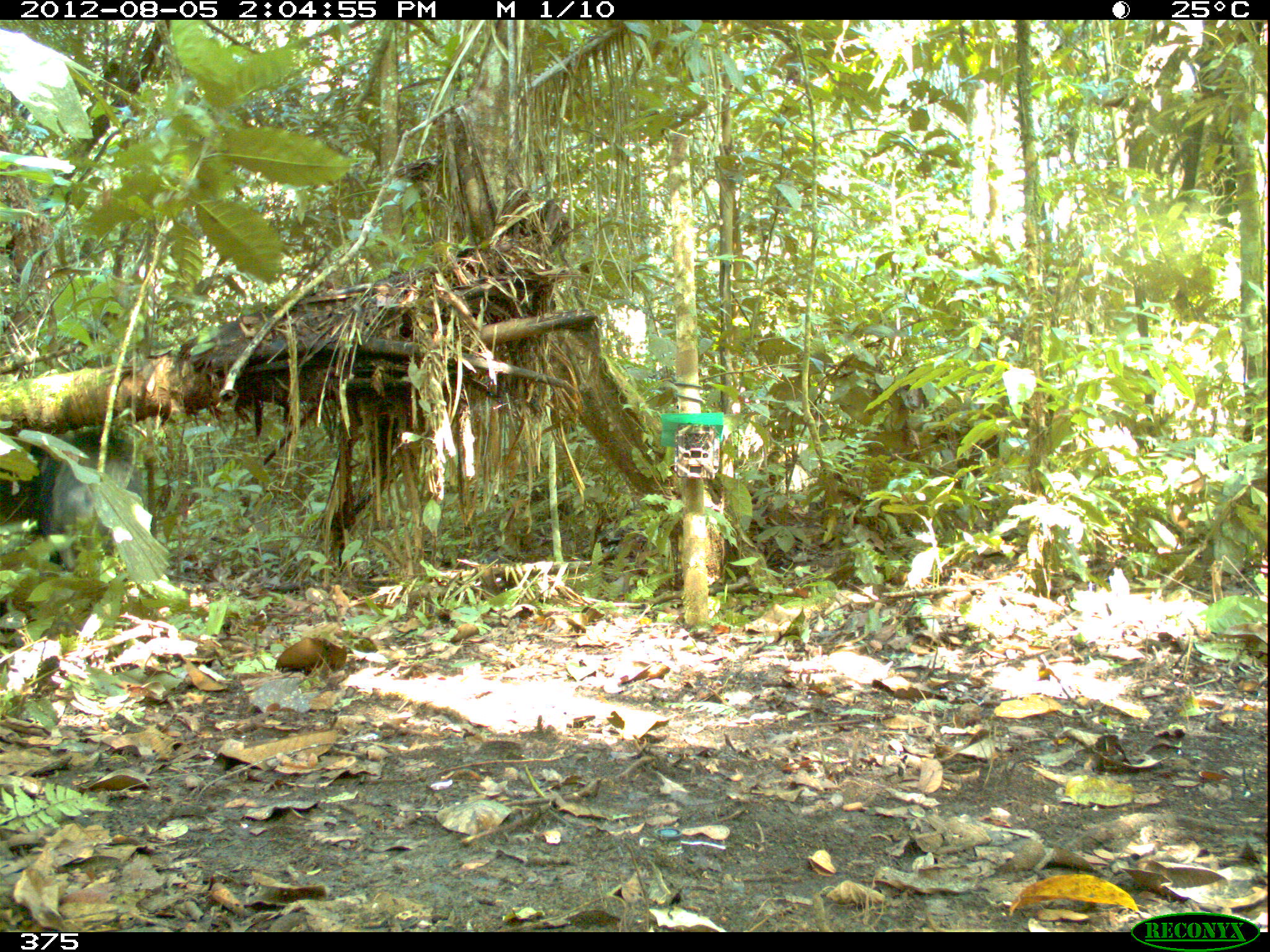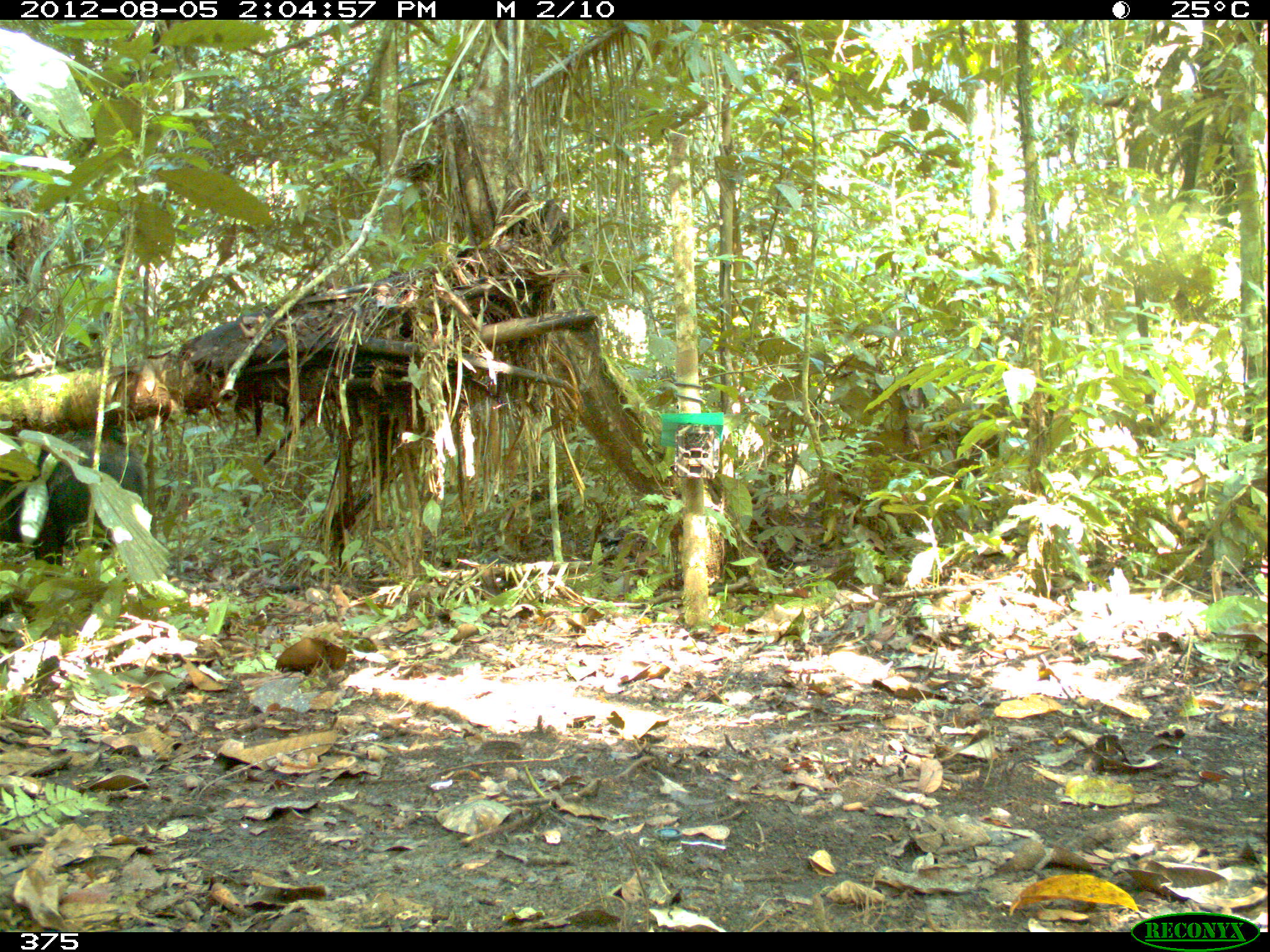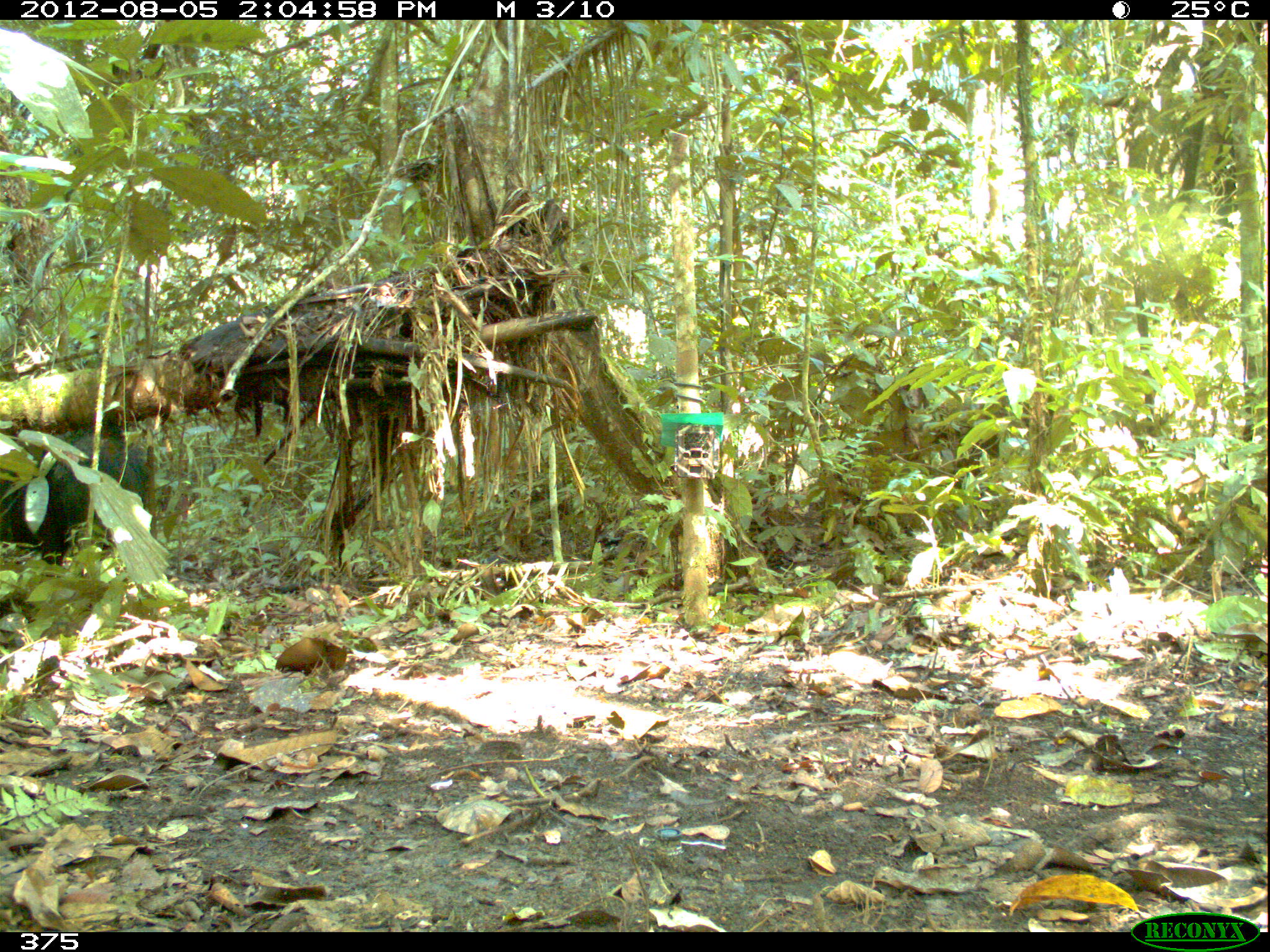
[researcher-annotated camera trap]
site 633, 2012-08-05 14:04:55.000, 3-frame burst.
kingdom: Animalia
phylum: Chordata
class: Mammalia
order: Artiodactyla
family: Tayassuidae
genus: Tayassu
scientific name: Tayassu pecari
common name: white-lipped peccary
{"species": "Tayassu pecari (white-lipped peccary)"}